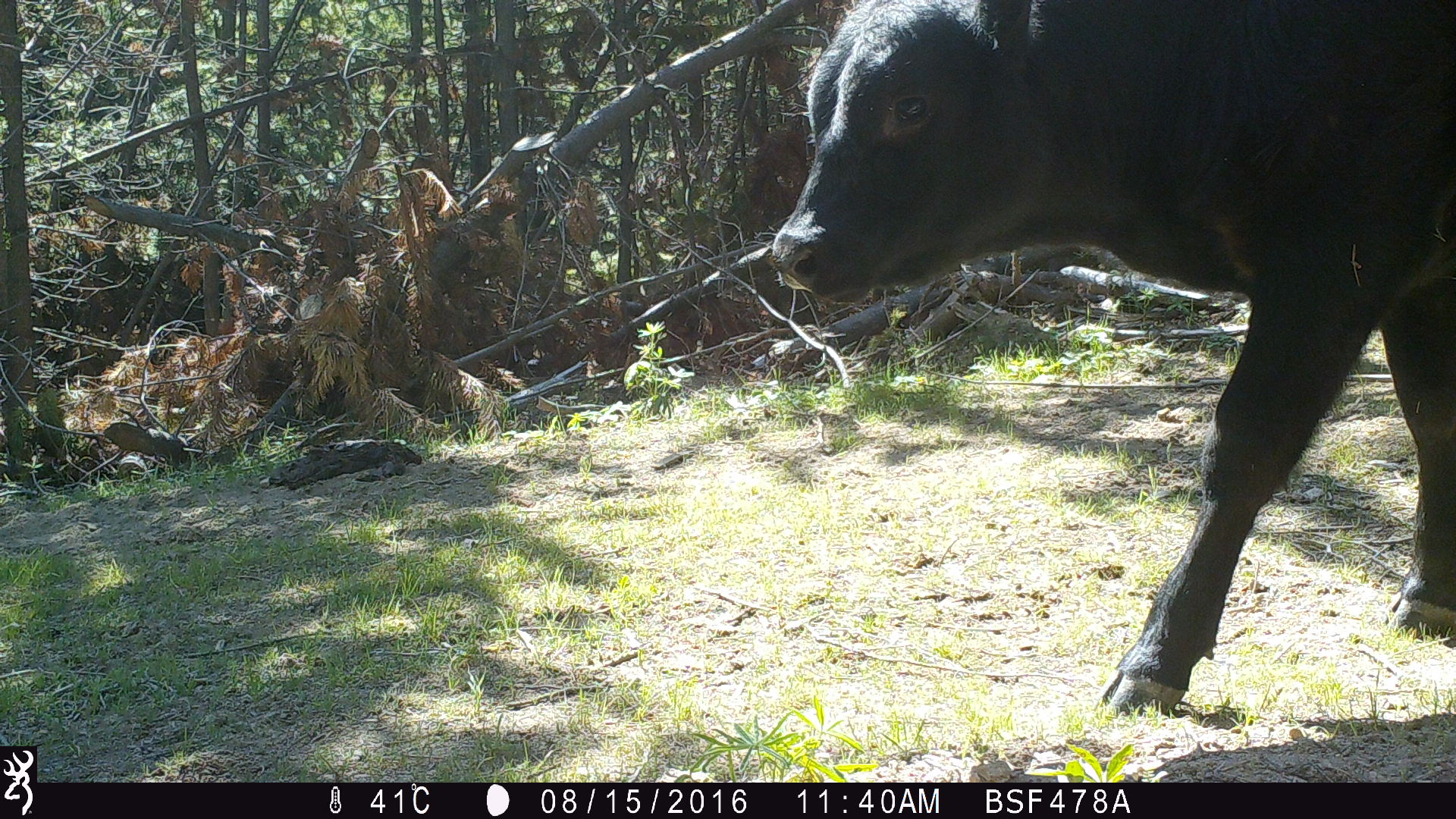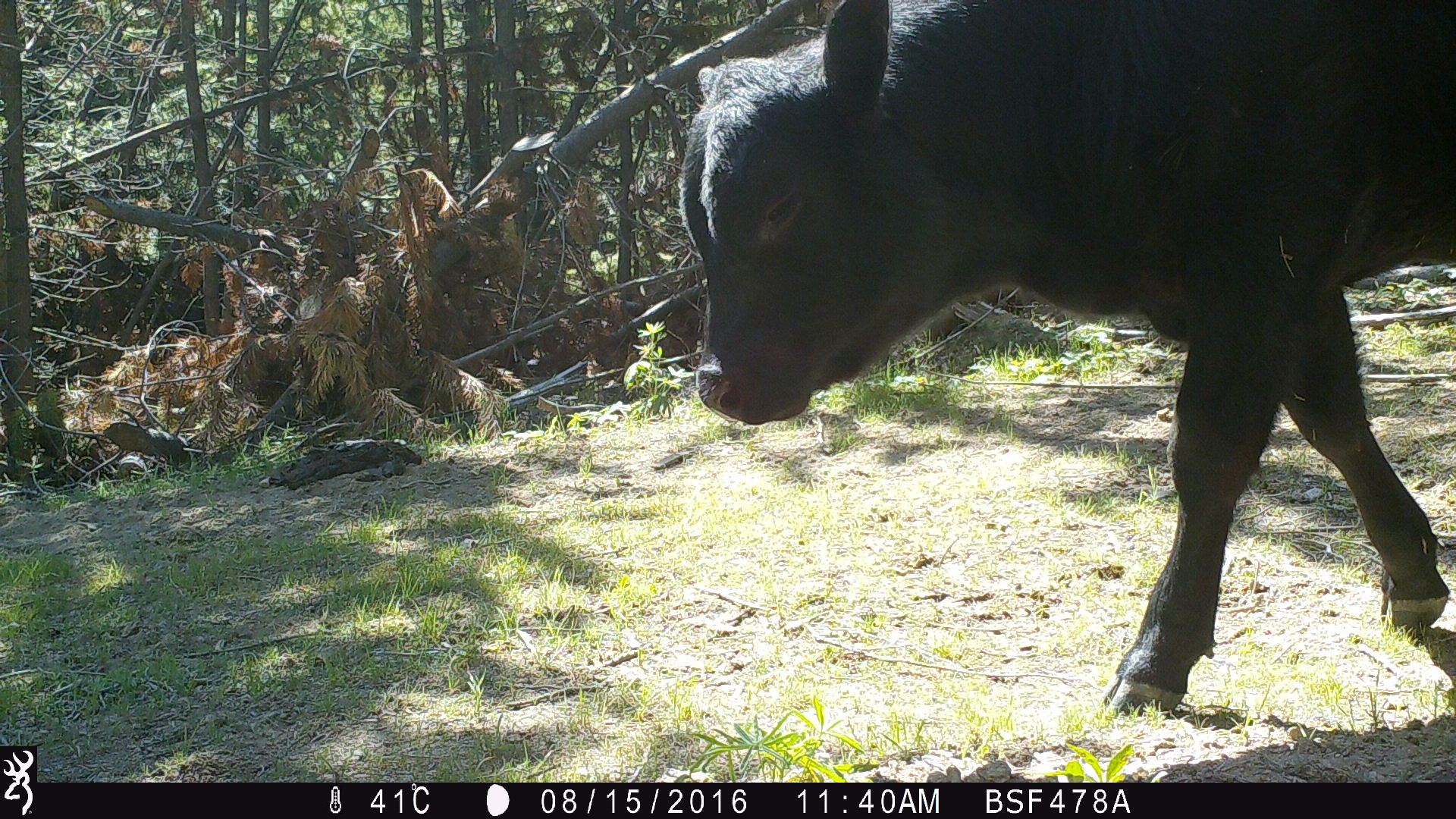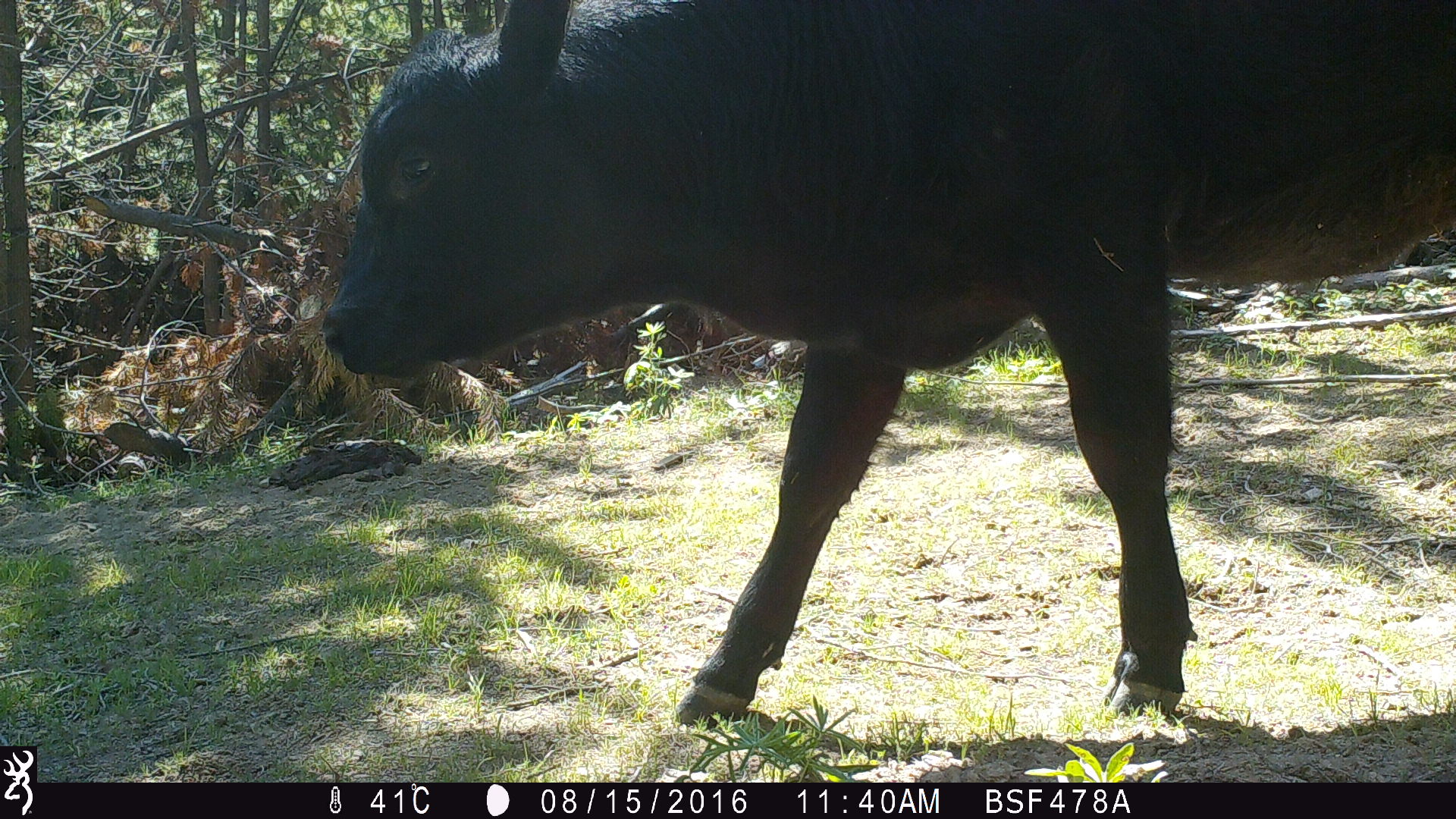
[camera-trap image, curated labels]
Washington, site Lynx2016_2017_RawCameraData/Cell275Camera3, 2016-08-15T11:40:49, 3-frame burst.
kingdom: Animalia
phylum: Chordata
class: Mammalia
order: Artiodactyla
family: Bovidae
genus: Bos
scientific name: Bos taurus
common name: domestic cattle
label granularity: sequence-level